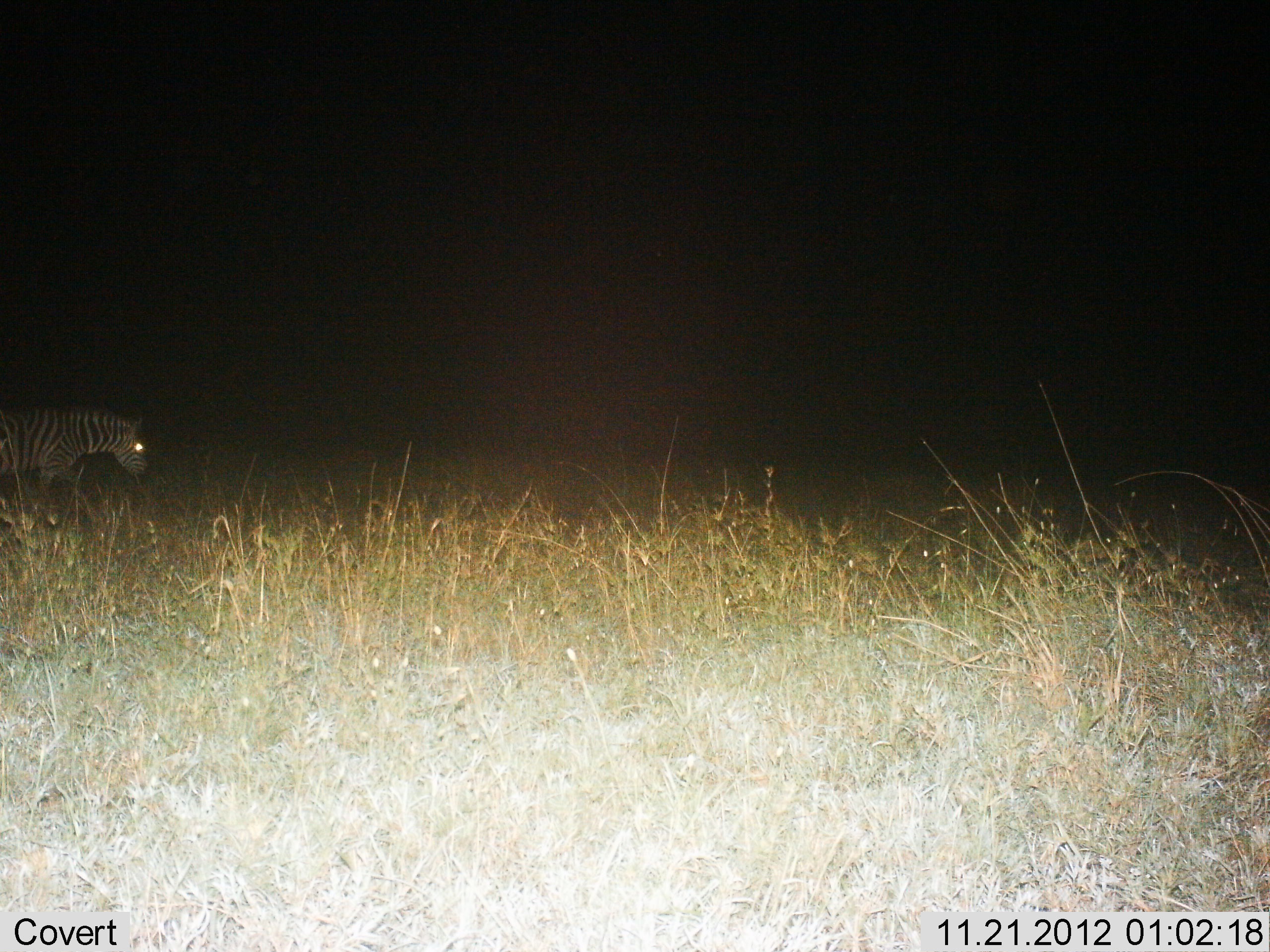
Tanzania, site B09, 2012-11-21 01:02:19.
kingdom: Animalia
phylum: Chordata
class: Mammalia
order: Perissodactyla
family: Equidae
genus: Equus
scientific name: Equus quagga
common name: plains zebra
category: zebra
Zebra (plains zebra) (Equus quagga), count 1. Behavior (volunteer vote fractions): standing 20%, resting 0%, moving 80%, interacting 0%. Young present (vote fraction): 0%. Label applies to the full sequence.